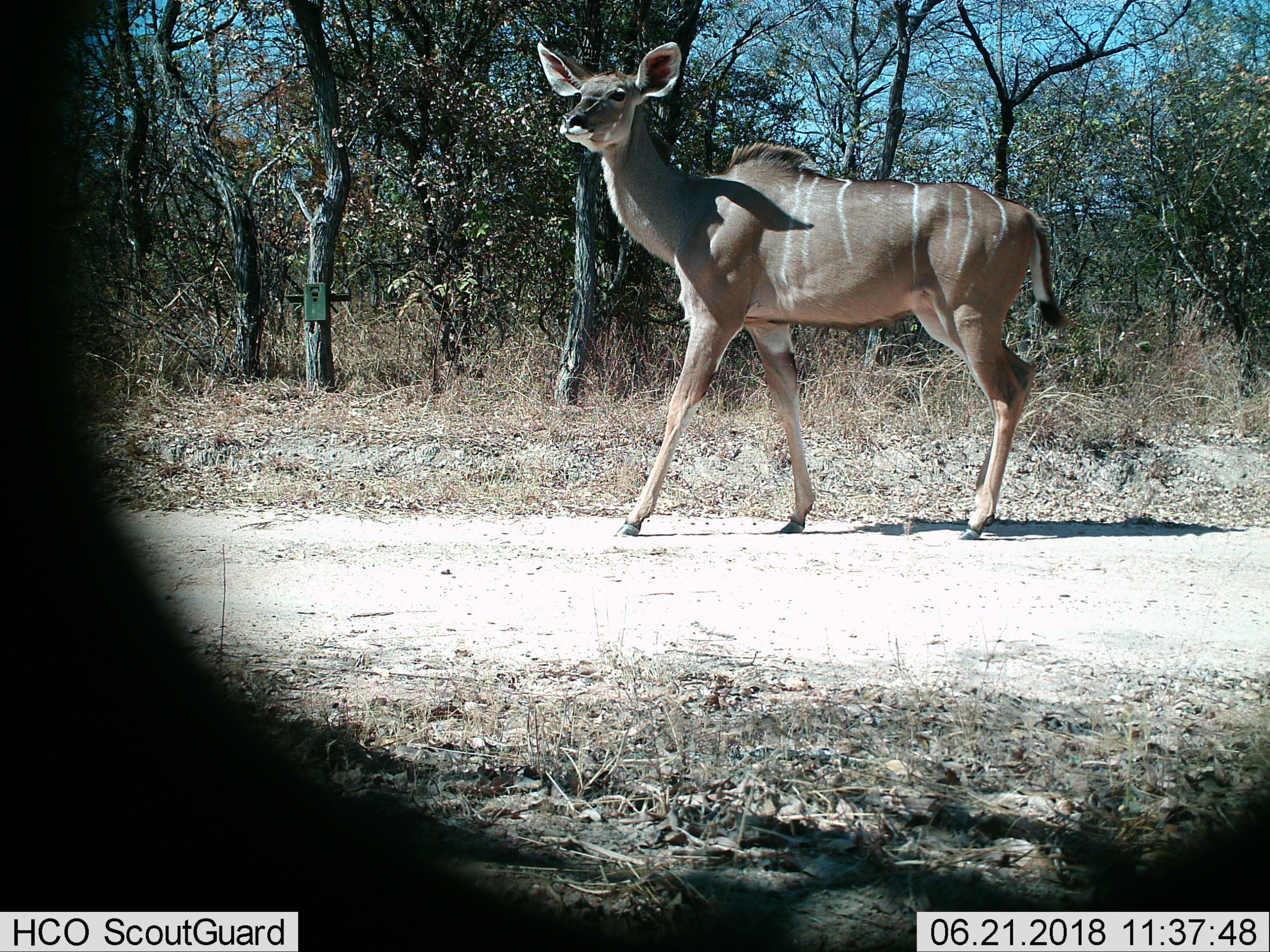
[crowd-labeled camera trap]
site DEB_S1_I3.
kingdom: Animalia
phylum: Chordata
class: Mammalia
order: Artiodactyla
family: Bovidae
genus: Tragelaphus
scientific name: Tragelaphus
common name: kudu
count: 1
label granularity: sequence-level